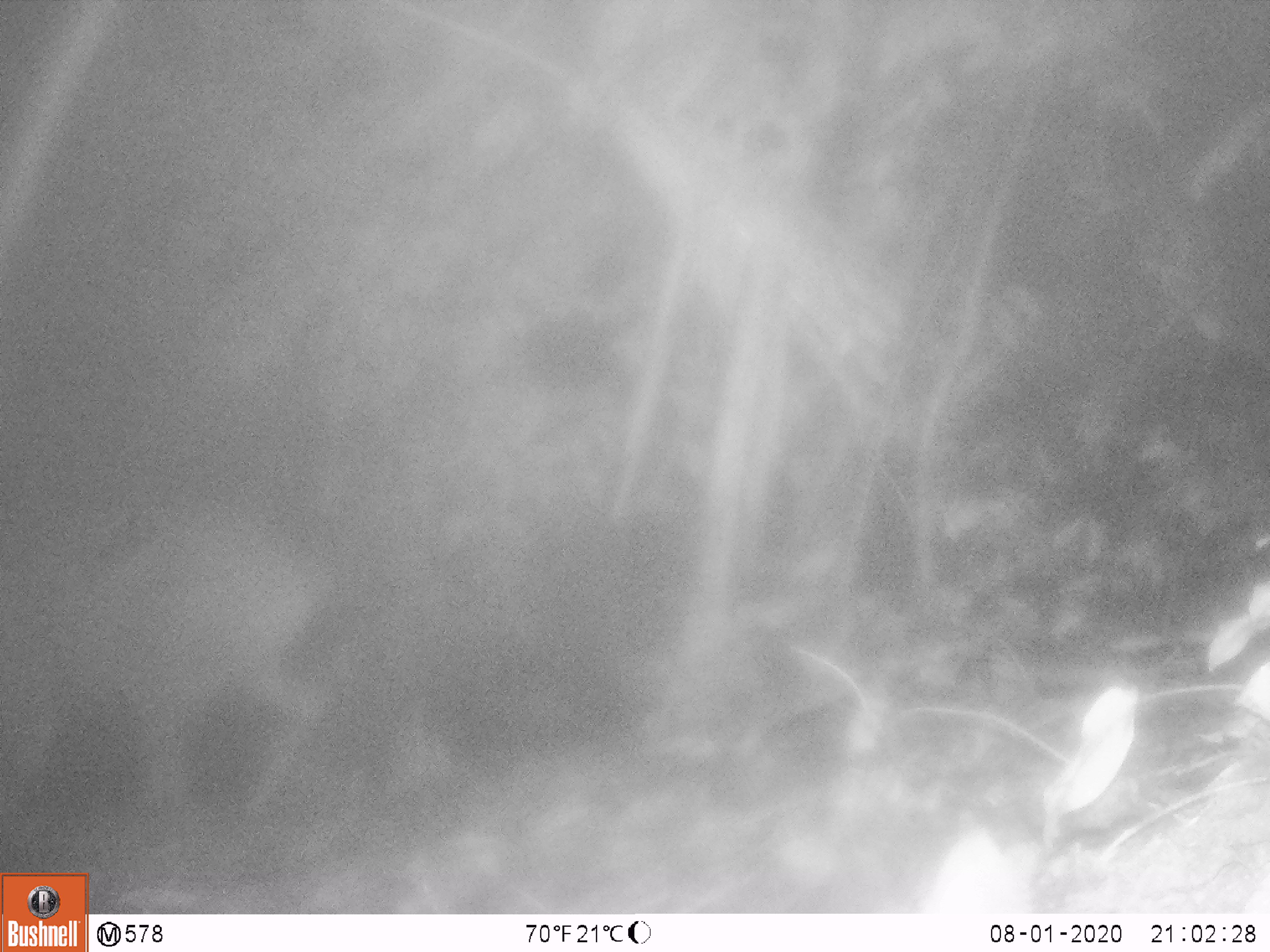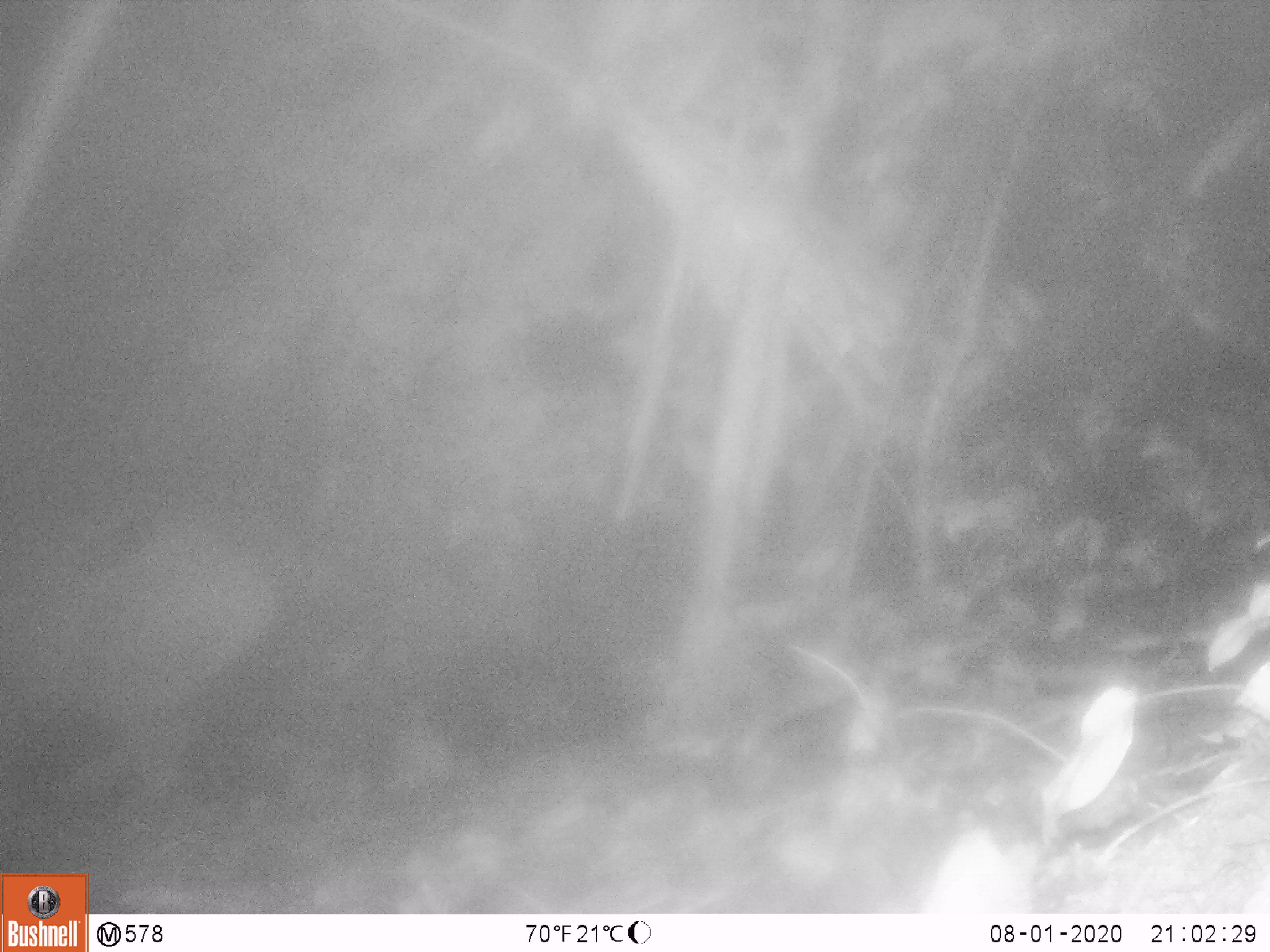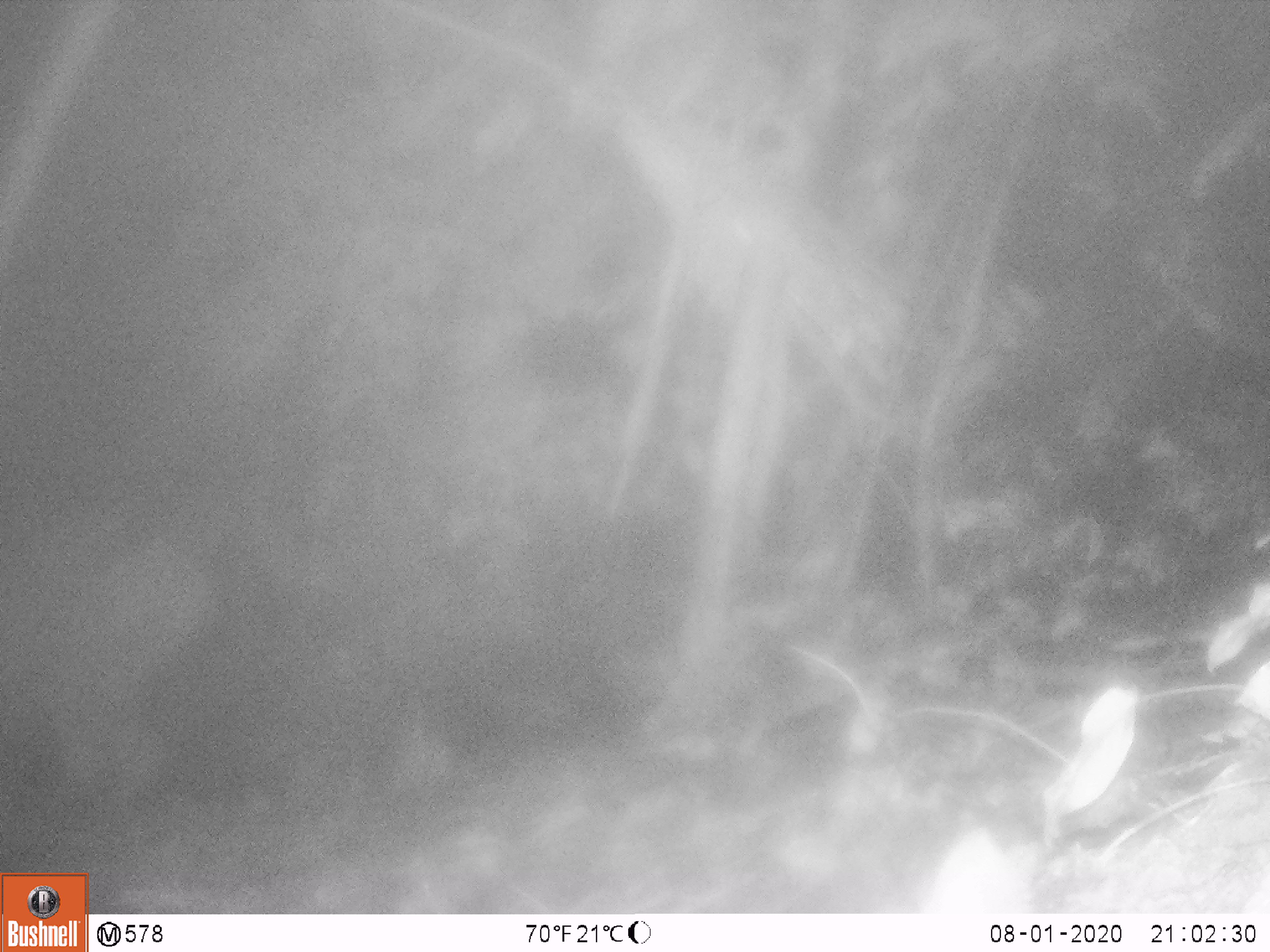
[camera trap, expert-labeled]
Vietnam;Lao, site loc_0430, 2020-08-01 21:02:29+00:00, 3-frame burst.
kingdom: Animalia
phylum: Chordata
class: Mammalia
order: Artiodactyla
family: Cervidae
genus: Rusa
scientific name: Rusa unicolor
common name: sambar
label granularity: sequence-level